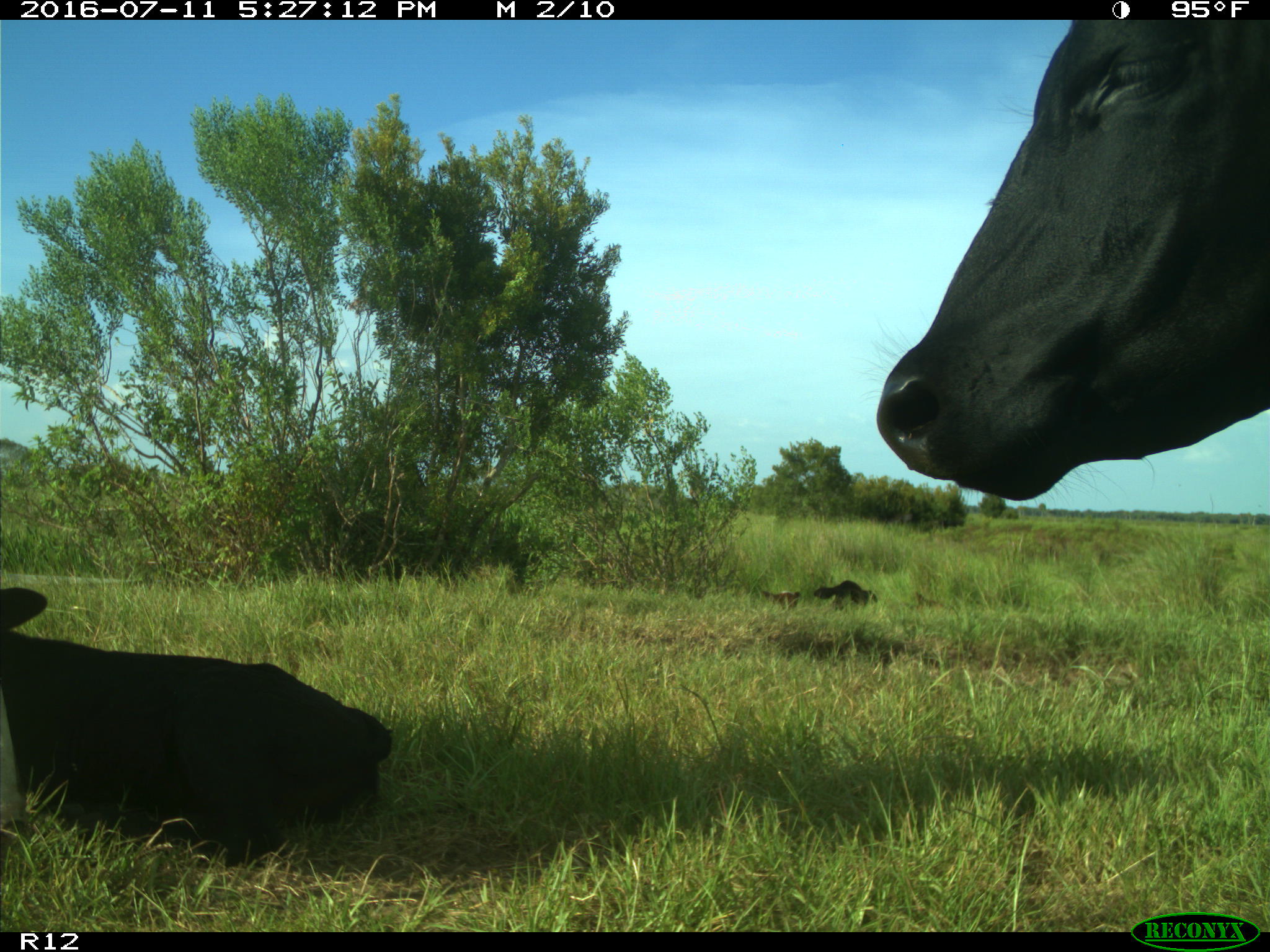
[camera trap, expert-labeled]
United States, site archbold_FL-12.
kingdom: Animalia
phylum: Chordata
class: Mammalia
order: Artiodactyla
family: Bovidae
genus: Bos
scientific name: Bos taurus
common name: domestic cow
Bos taurus (domestic cow).